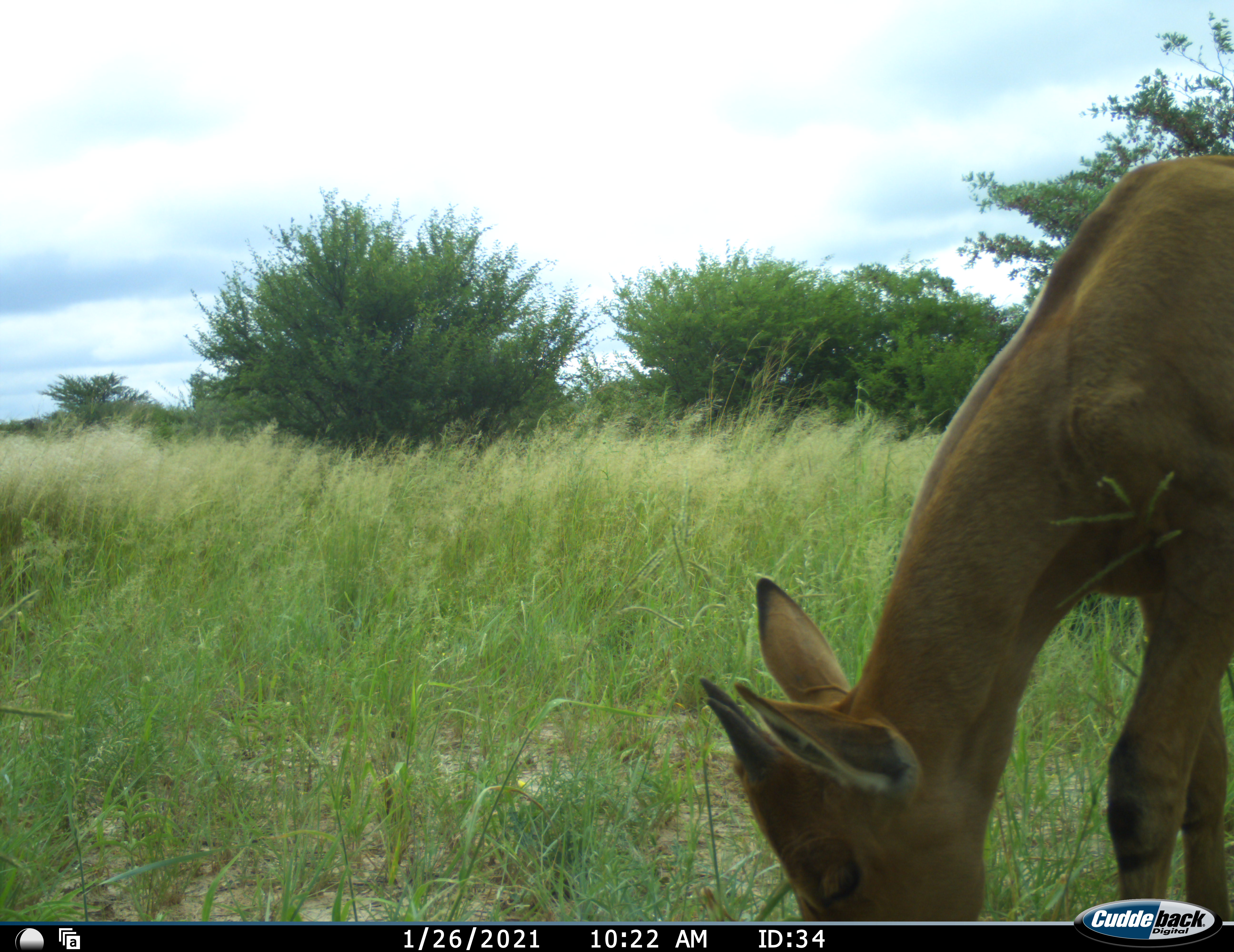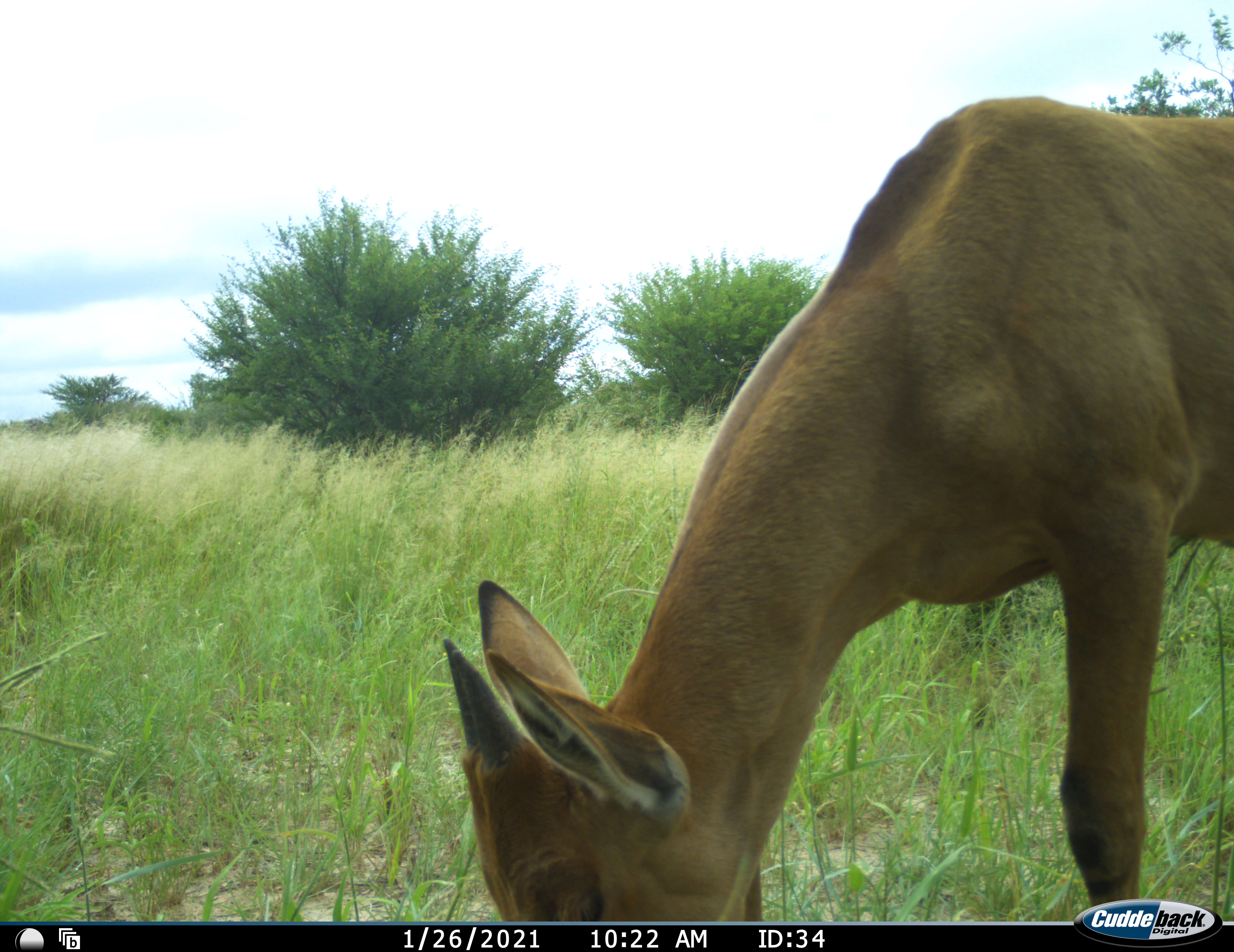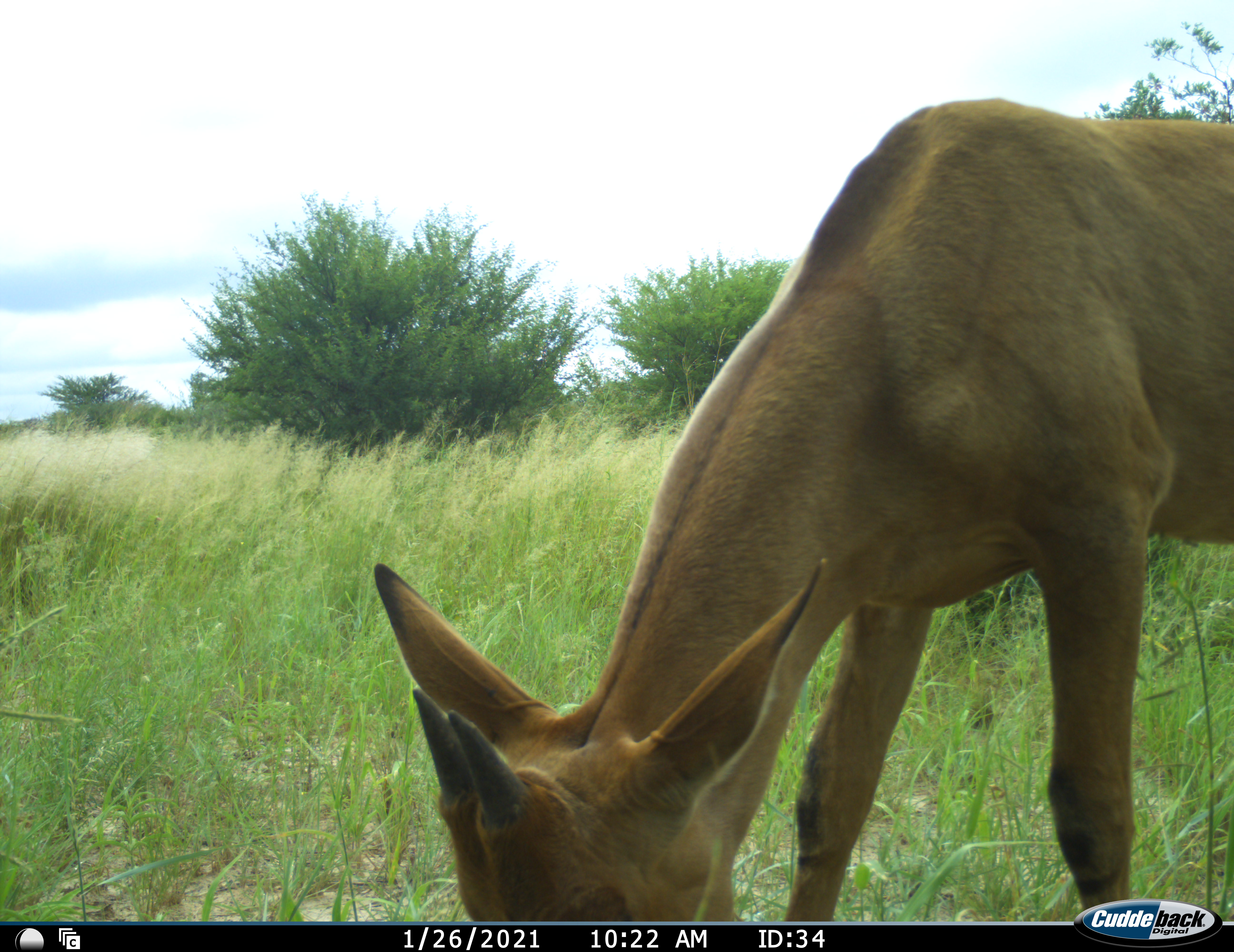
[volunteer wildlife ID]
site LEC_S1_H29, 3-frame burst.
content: unidentified animal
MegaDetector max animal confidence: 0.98